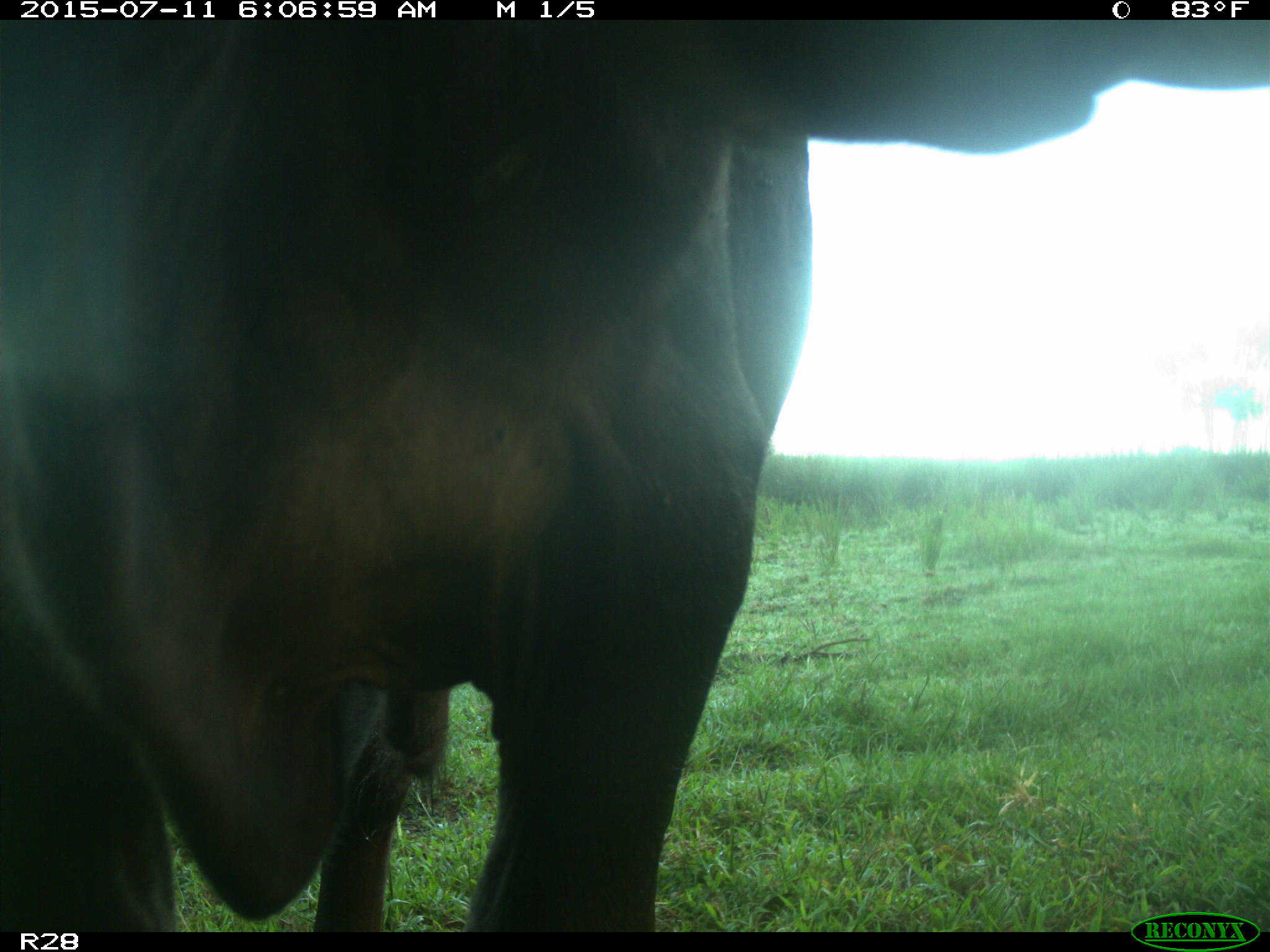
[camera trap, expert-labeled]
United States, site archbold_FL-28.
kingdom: Animalia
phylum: Chordata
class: Mammalia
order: Artiodactyla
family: Bovidae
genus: Bos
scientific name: Bos taurus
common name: domestic cow